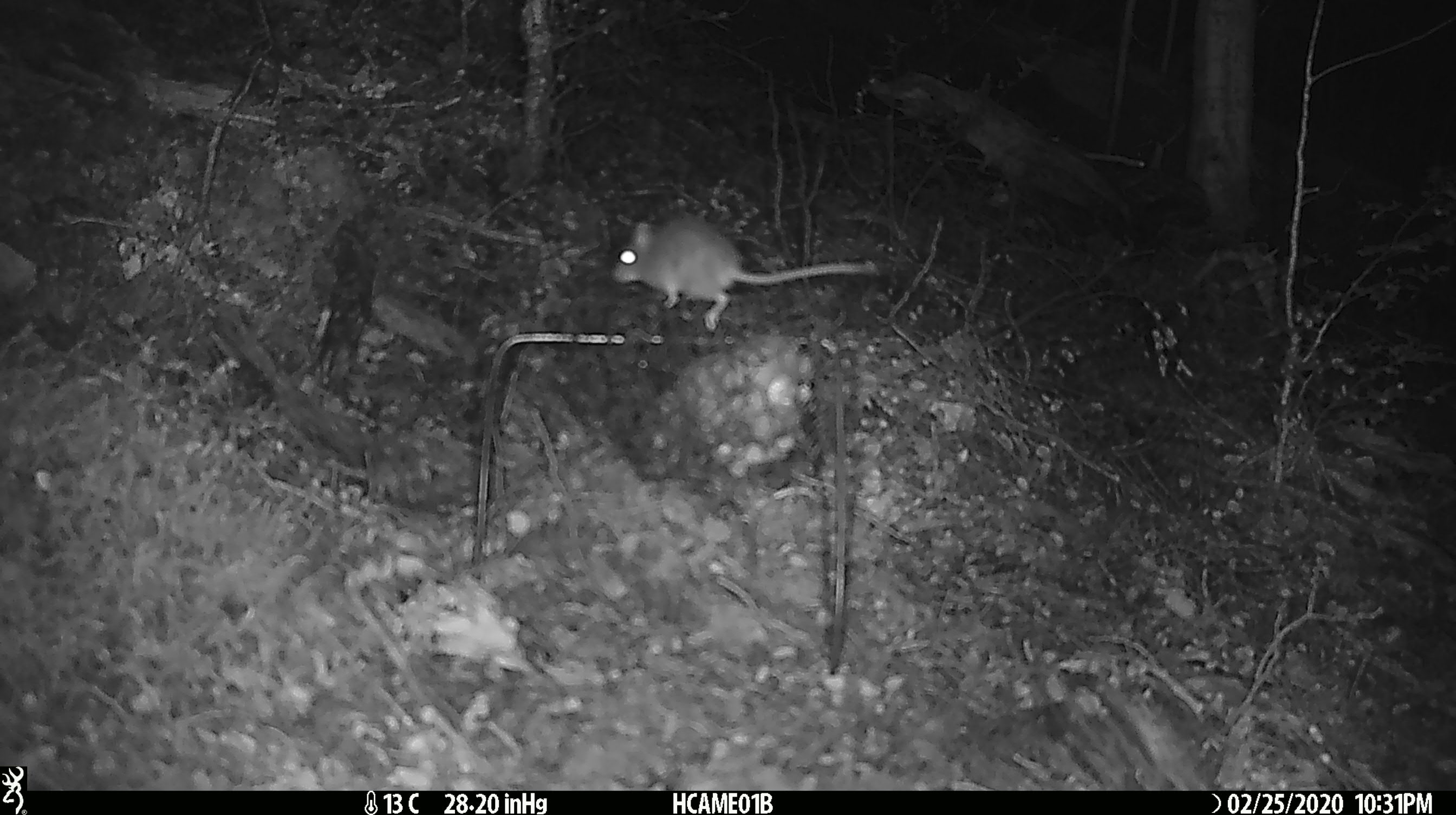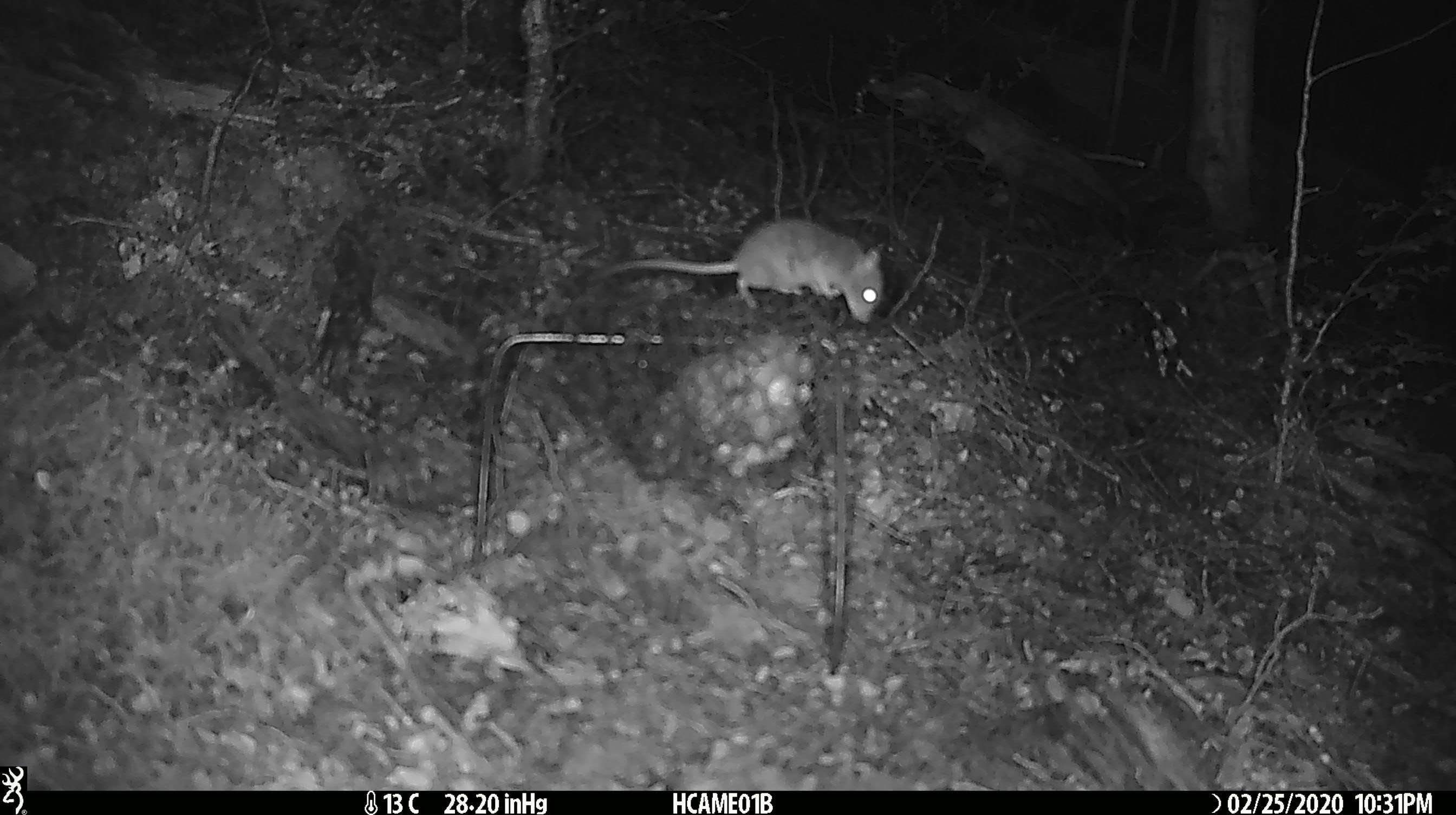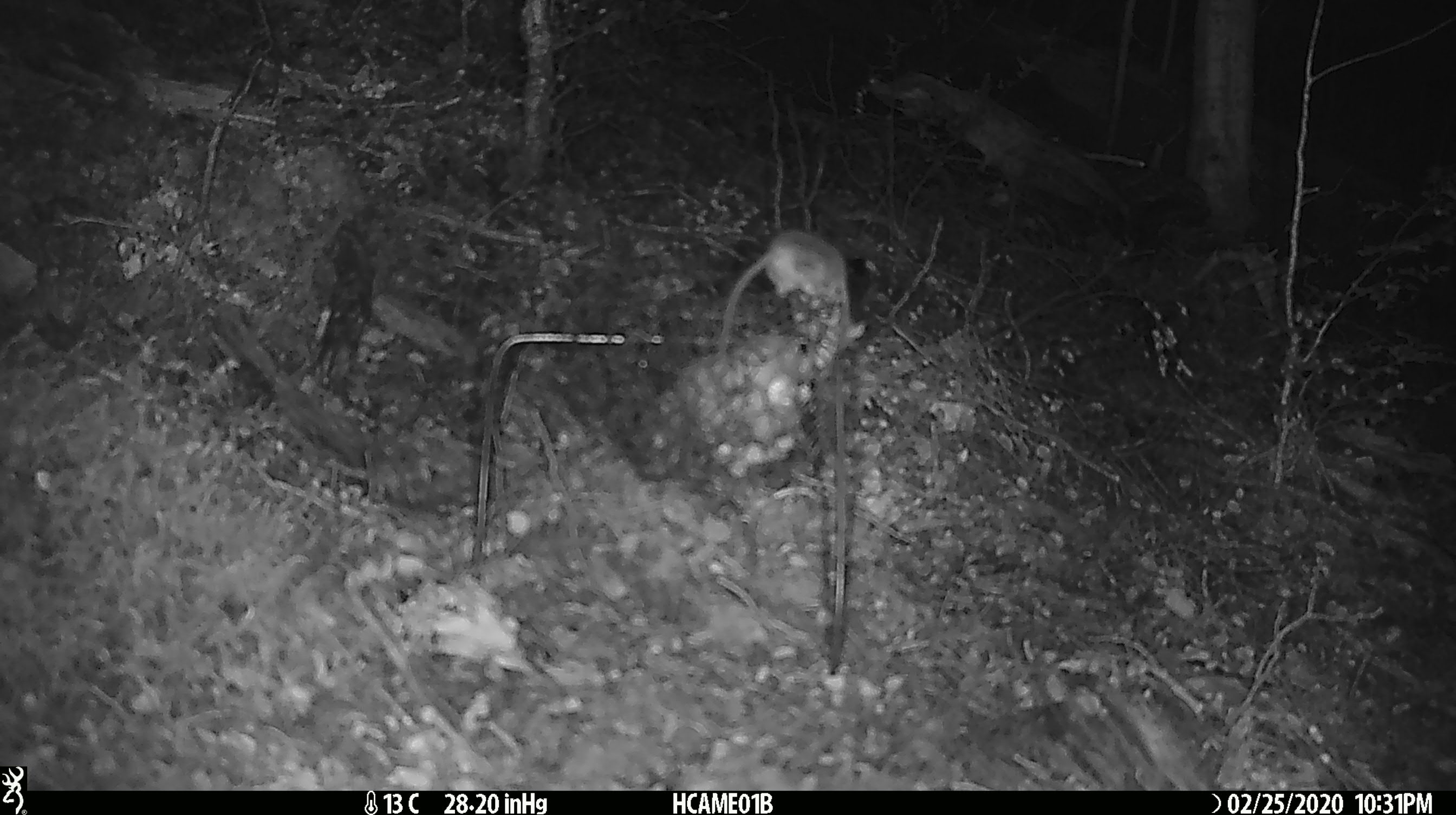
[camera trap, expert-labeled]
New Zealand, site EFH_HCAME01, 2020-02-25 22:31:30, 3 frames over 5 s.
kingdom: Animalia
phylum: Chordata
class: Mammalia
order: Rodentia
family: Muridae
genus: Mus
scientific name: Mus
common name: mouse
Mouse (Mus).